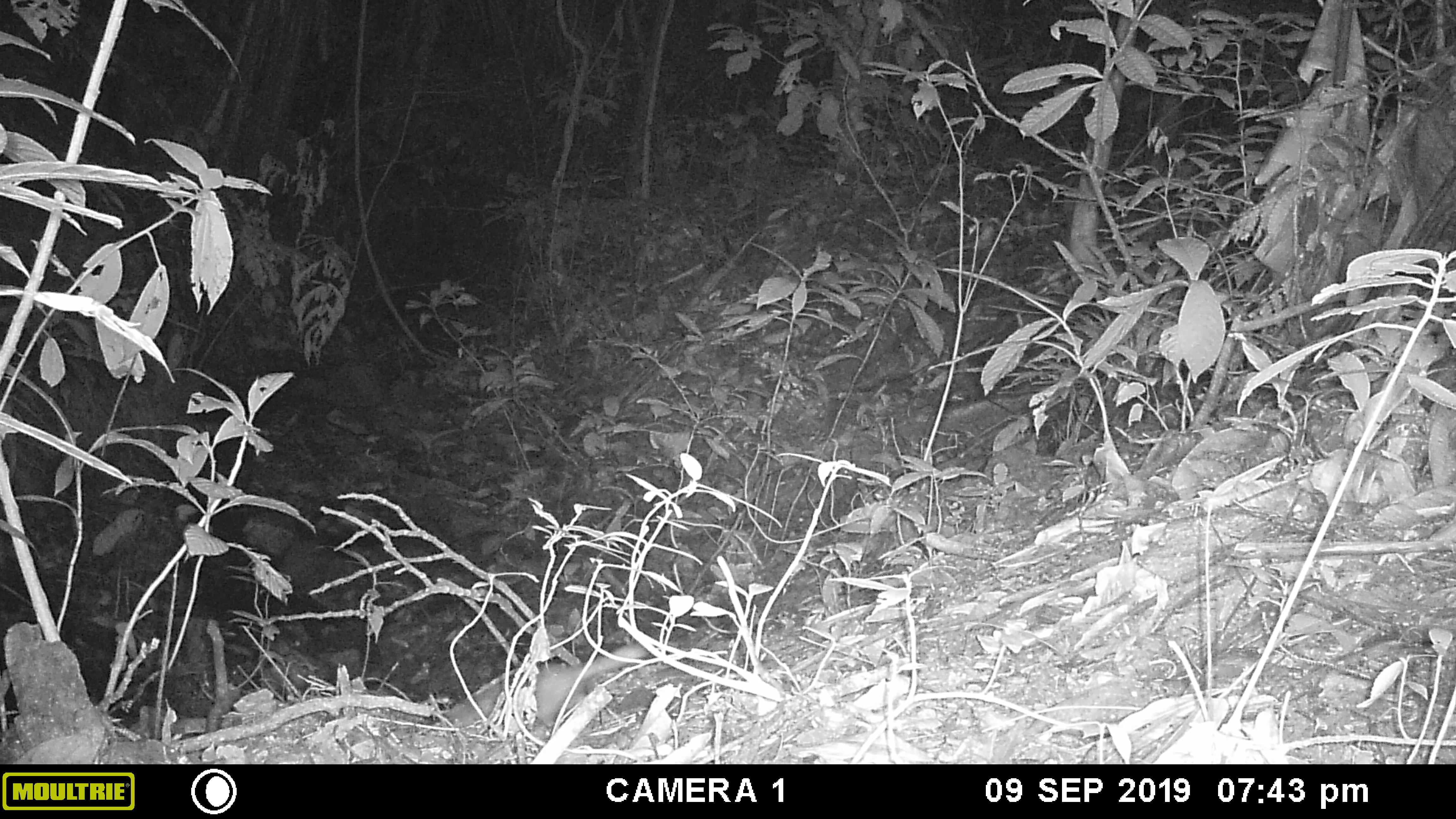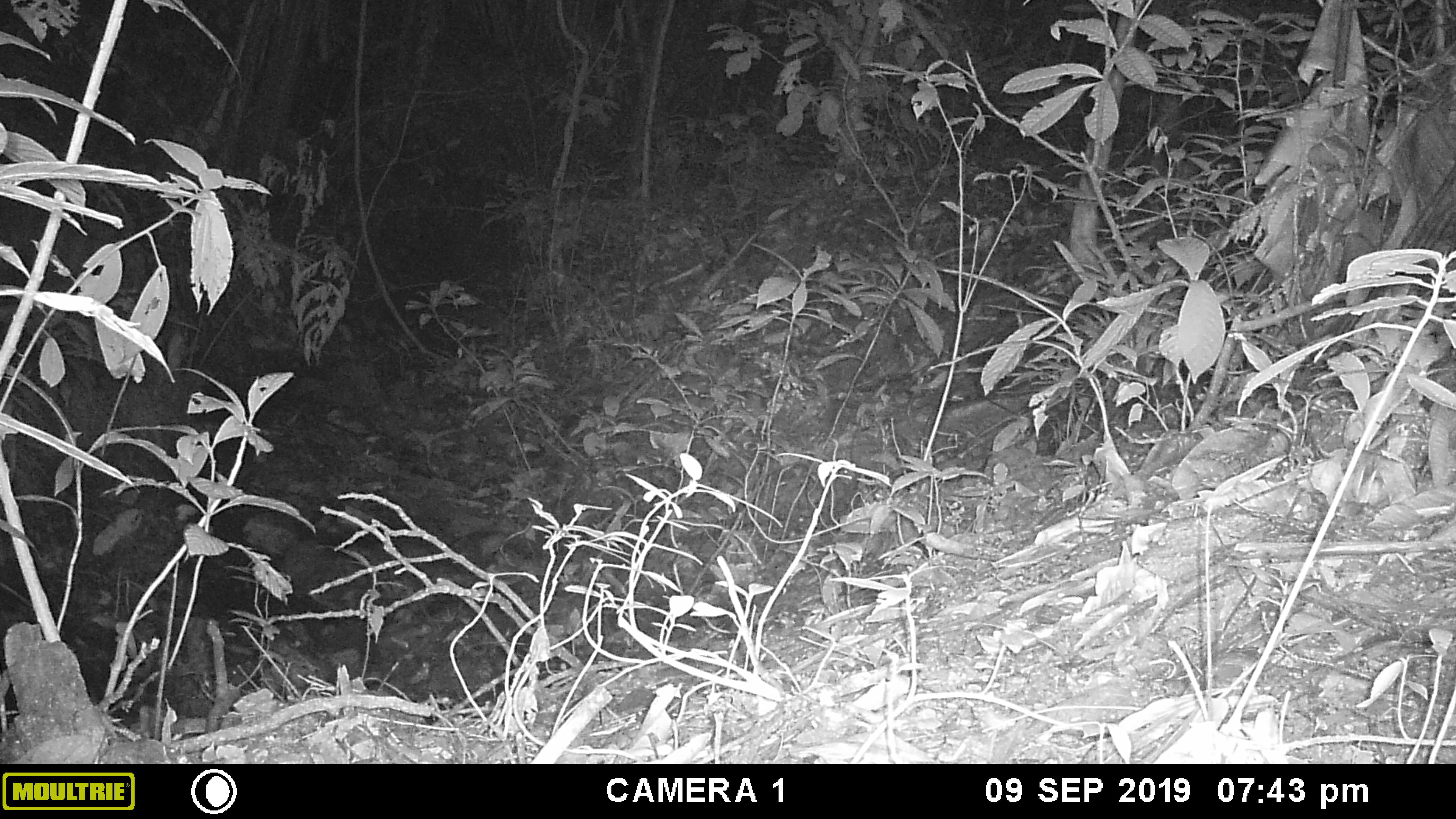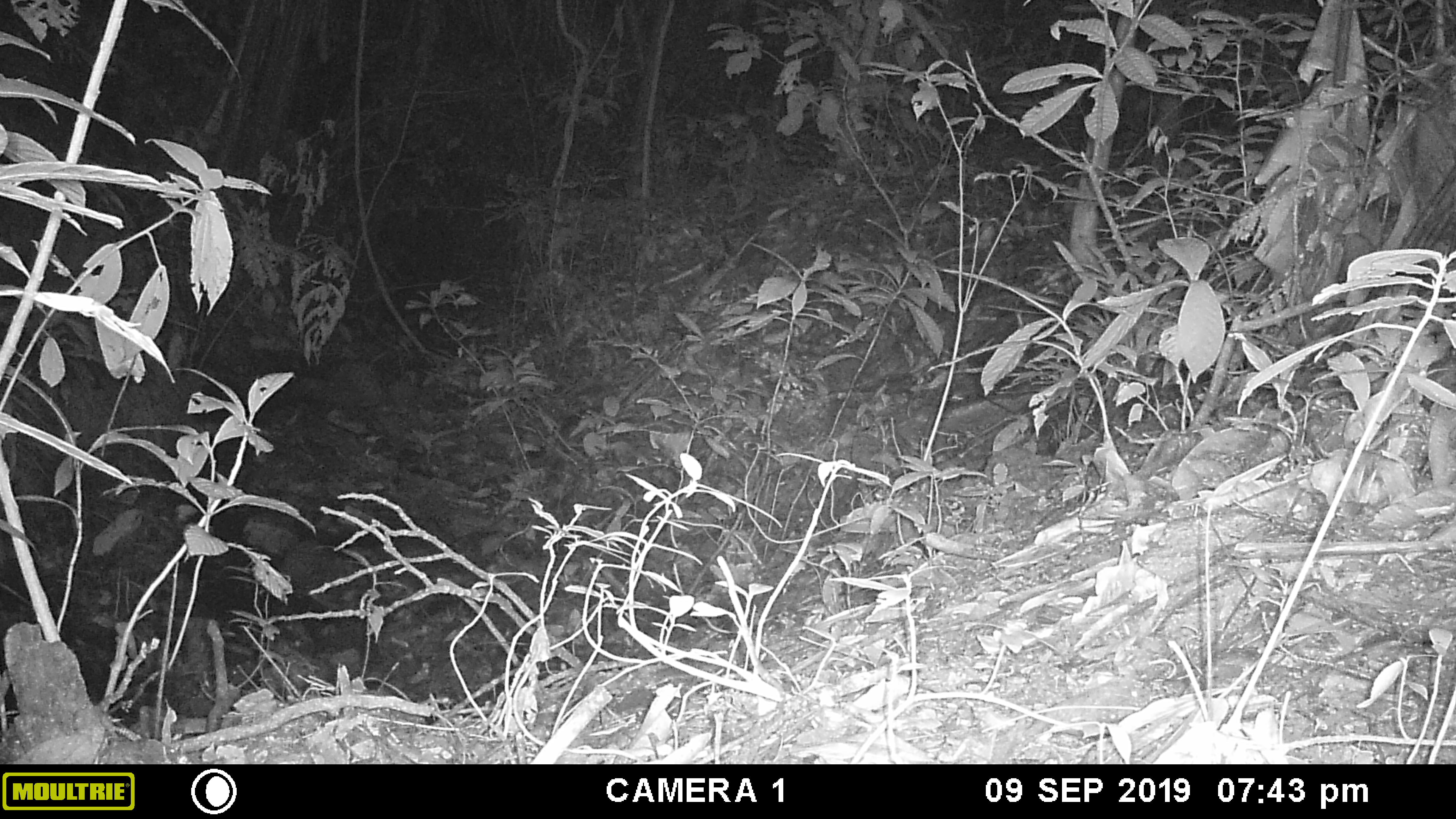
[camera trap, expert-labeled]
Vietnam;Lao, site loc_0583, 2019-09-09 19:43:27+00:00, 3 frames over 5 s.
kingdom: Animalia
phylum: Chordata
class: Mammalia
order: Carnivora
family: Mustelidae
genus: Melogale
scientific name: Melogale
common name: ferret badger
Ferret badger (Melogale). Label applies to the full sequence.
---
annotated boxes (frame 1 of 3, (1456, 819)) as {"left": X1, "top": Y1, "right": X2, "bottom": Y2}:
ferret badger: {"left": 442, "top": 642, "right": 655, "bottom": 735}